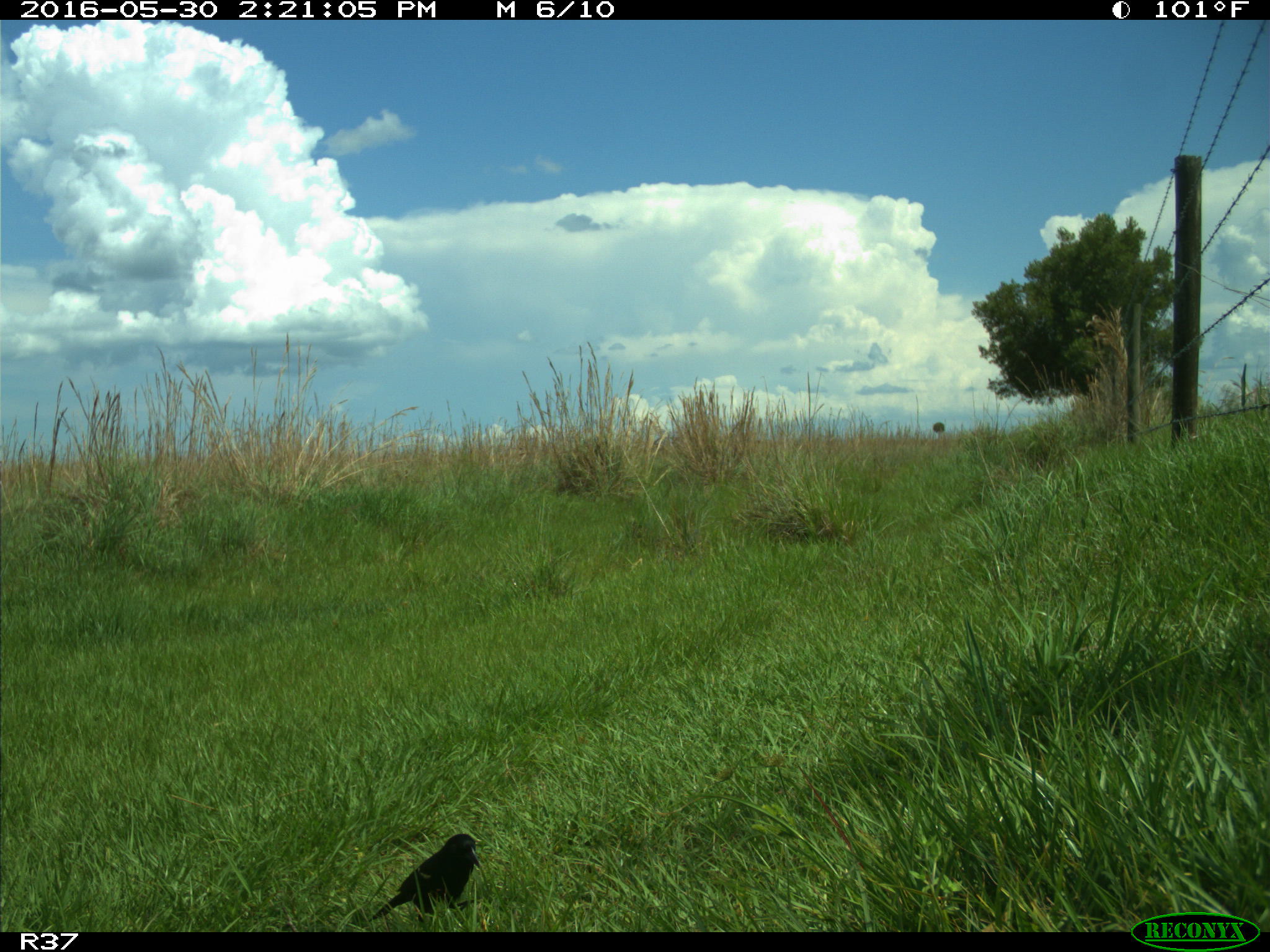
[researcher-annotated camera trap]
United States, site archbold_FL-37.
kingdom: Animalia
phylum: Chordata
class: Aves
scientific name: Aves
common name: birds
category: unidentified bird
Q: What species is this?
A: Unidentified bird (birds) (Aves).